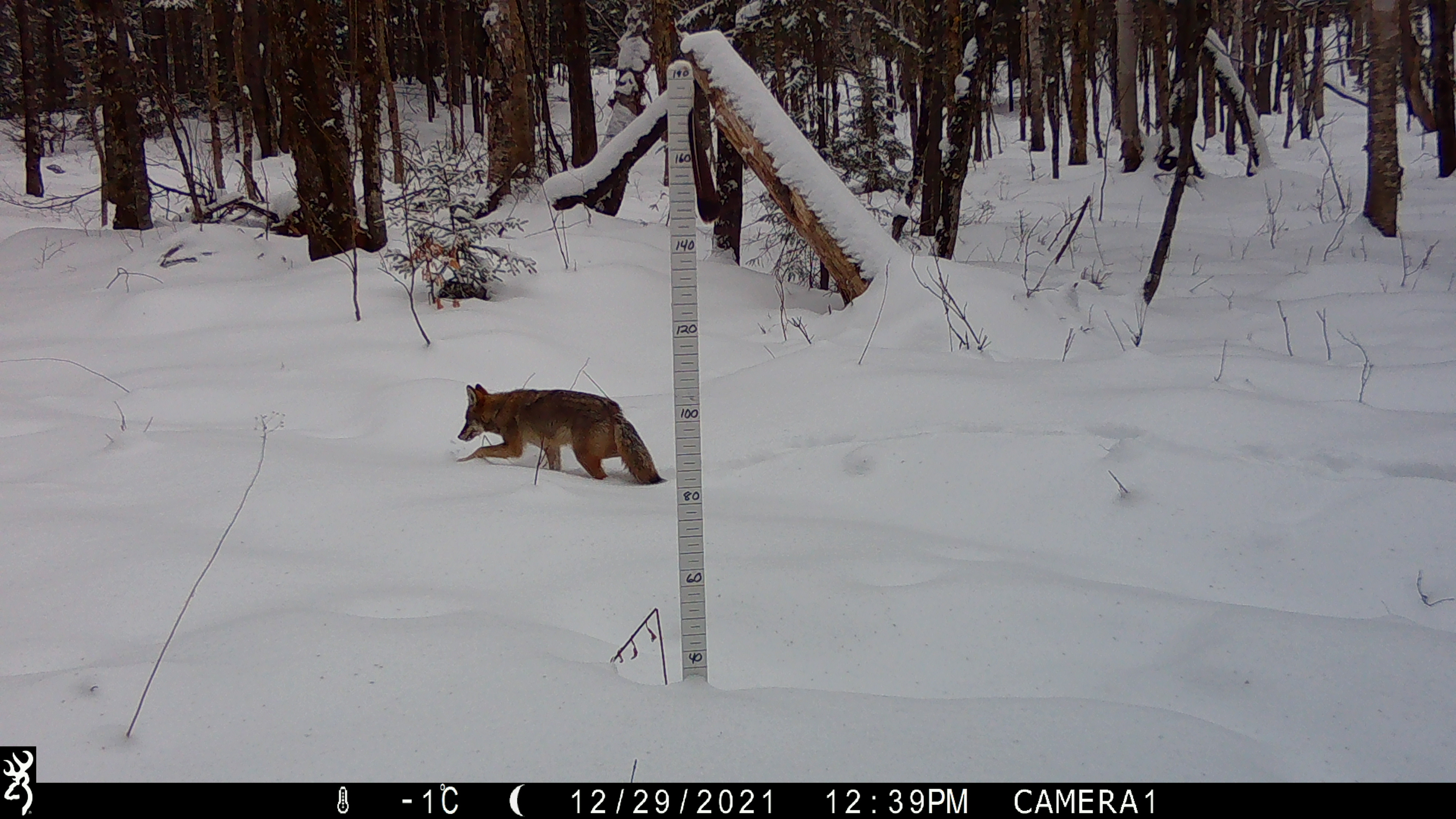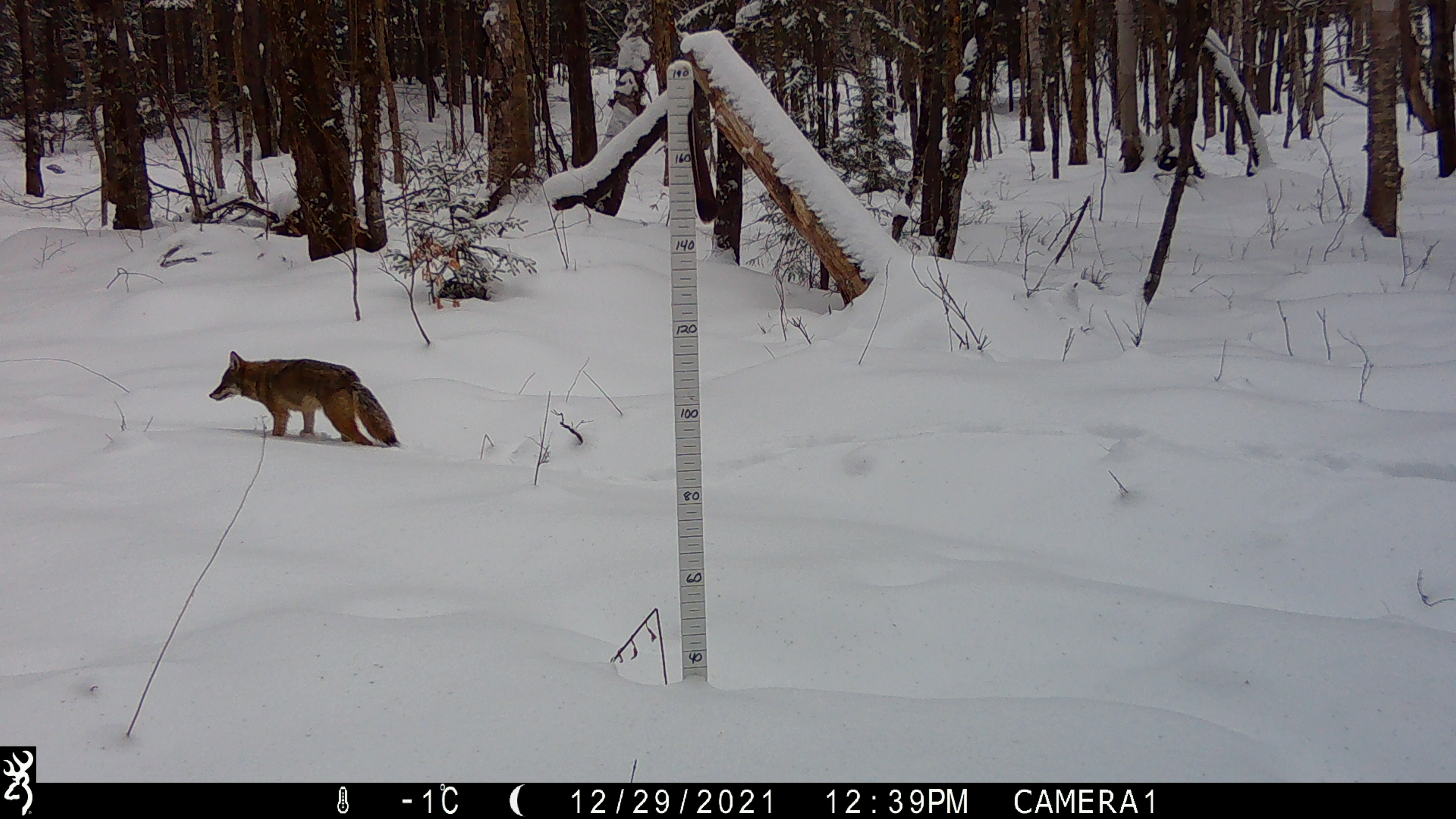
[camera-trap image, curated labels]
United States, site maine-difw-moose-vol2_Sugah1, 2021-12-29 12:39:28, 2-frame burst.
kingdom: Animalia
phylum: Chordata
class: Mammalia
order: Carnivora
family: Canidae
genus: Canis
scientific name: Canis latrans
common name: coyote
Coyote (Canis latrans).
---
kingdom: Animalia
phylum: Chordata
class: Mammalia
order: Carnivora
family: Canidae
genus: Vulpes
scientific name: Vulpes vulpes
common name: red fox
Red fox (Vulpes vulpes).